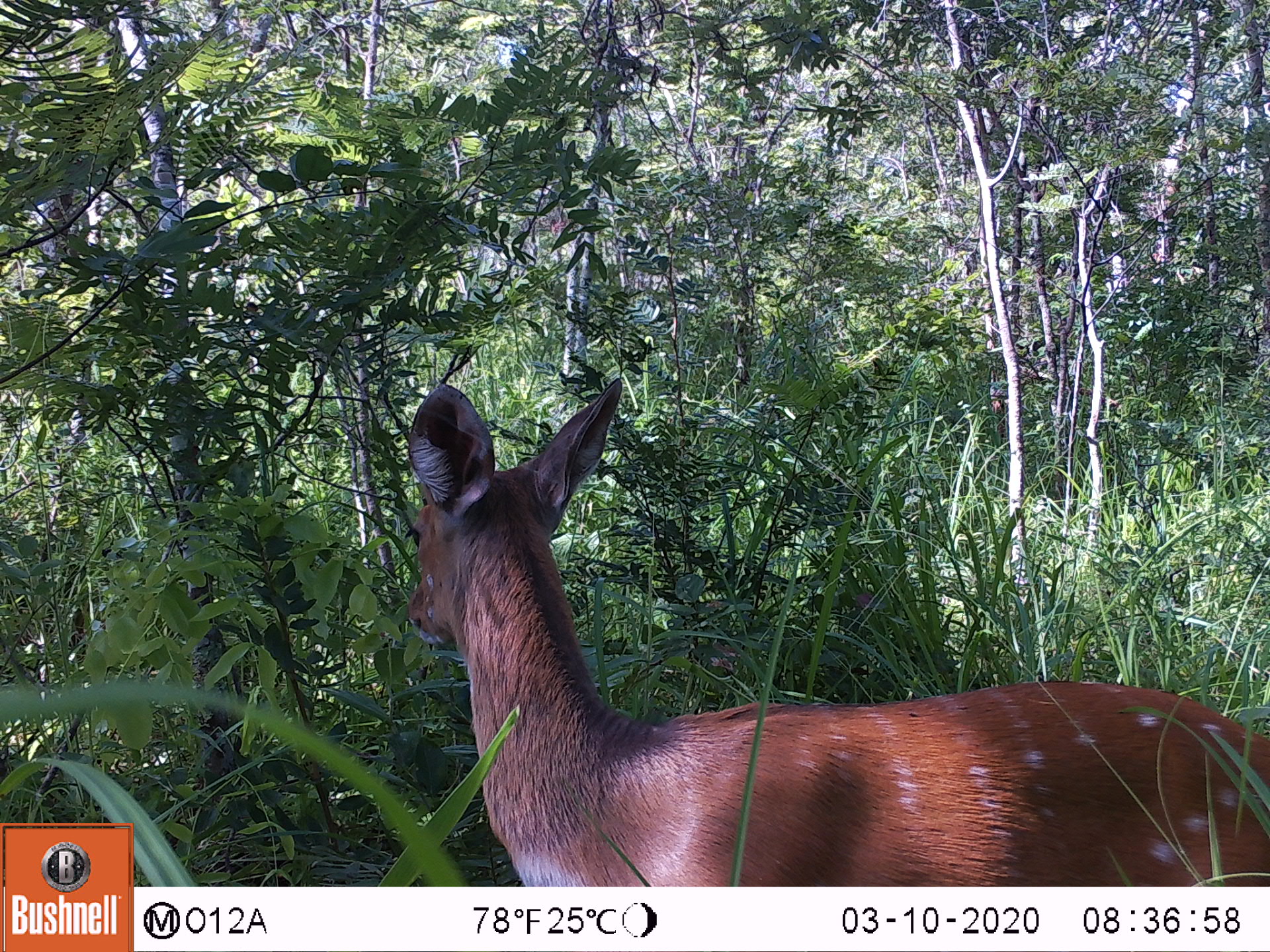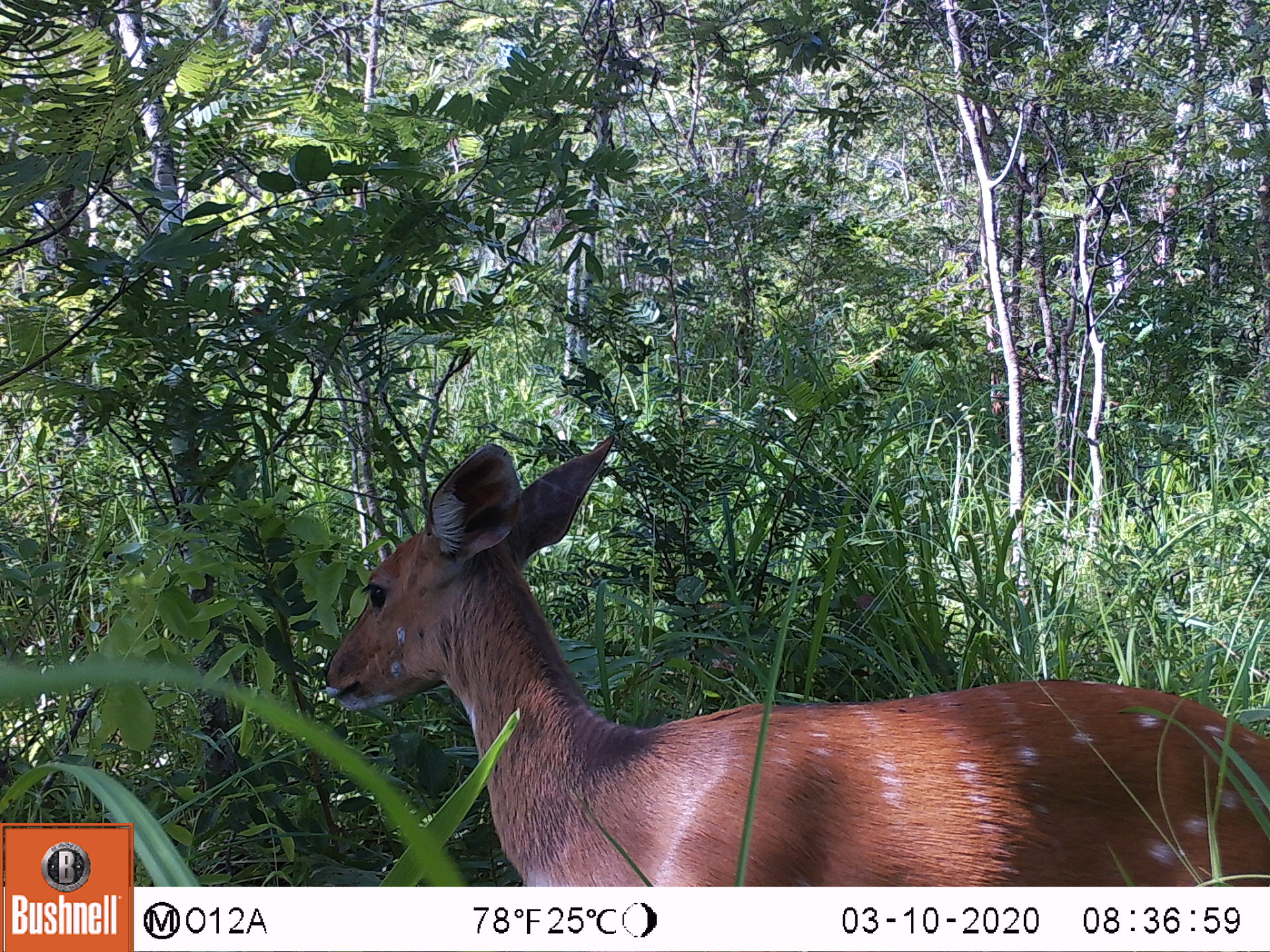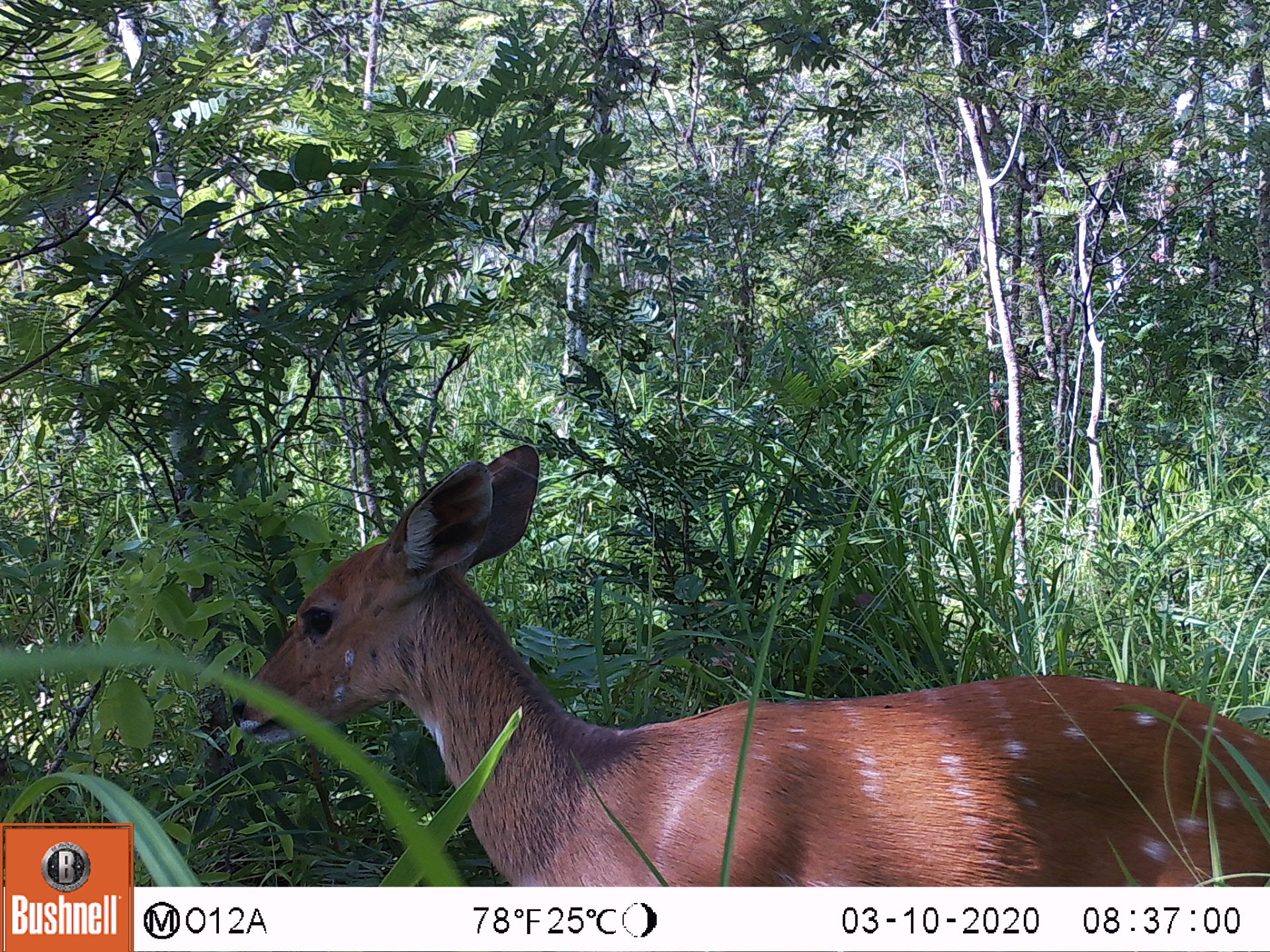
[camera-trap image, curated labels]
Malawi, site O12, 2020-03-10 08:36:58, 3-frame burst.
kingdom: Animalia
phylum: Chordata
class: Mammalia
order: Artiodactyla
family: Bovidae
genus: Tragelaphus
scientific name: Tragelaphus sylvaticus sylvaticus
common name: cape bushbuck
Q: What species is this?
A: Cape bushbuck (Tragelaphus sylvaticus sylvaticus).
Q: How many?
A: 1.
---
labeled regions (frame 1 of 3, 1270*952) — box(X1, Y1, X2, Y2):
cape bushbuck: box(388, 365, 1265, 877)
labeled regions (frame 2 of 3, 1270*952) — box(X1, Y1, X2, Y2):
cape bushbuck: box(318, 435, 1260, 881)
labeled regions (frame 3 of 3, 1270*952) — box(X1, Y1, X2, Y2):
cape bushbuck: box(216, 435, 1263, 880)